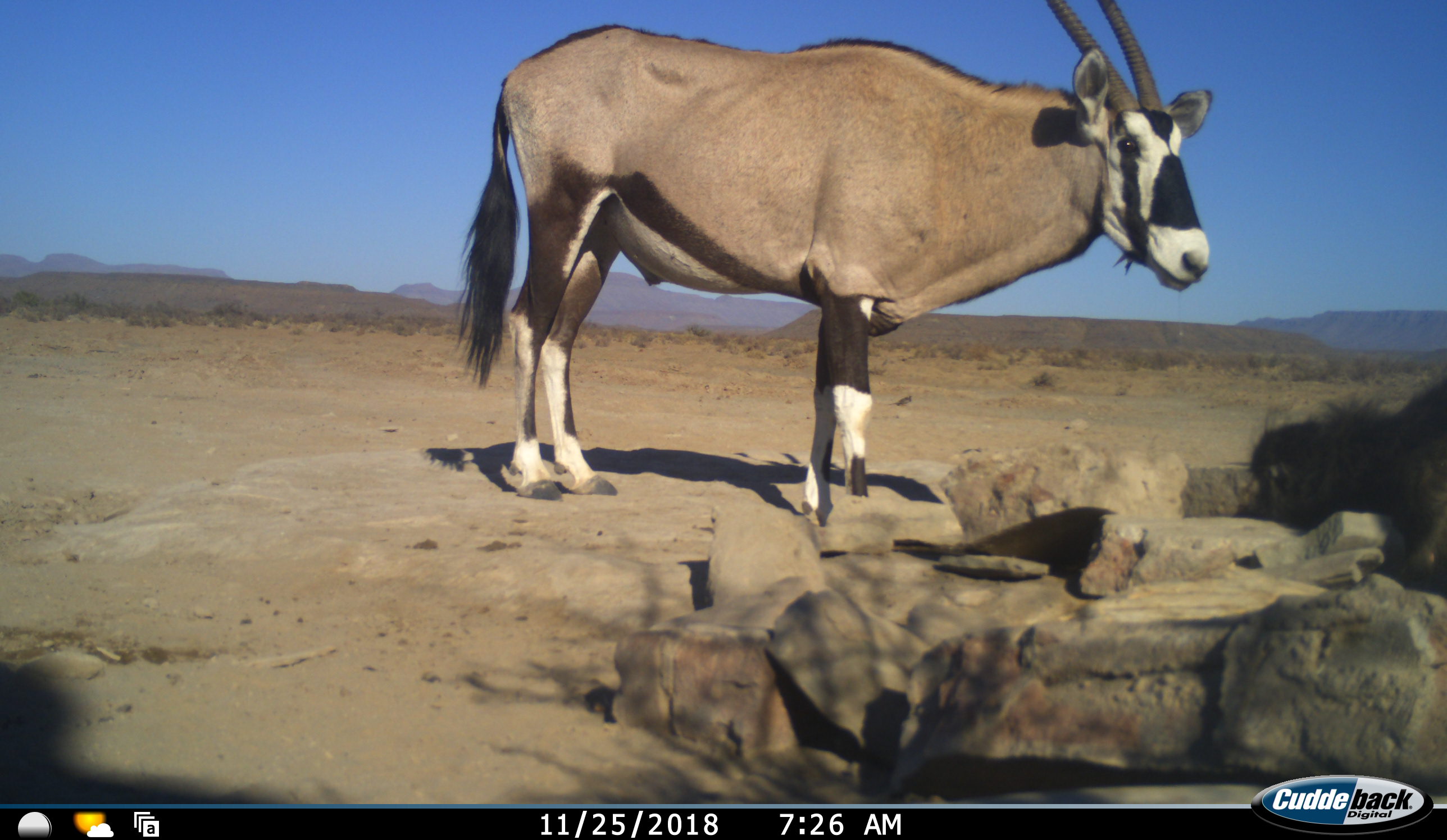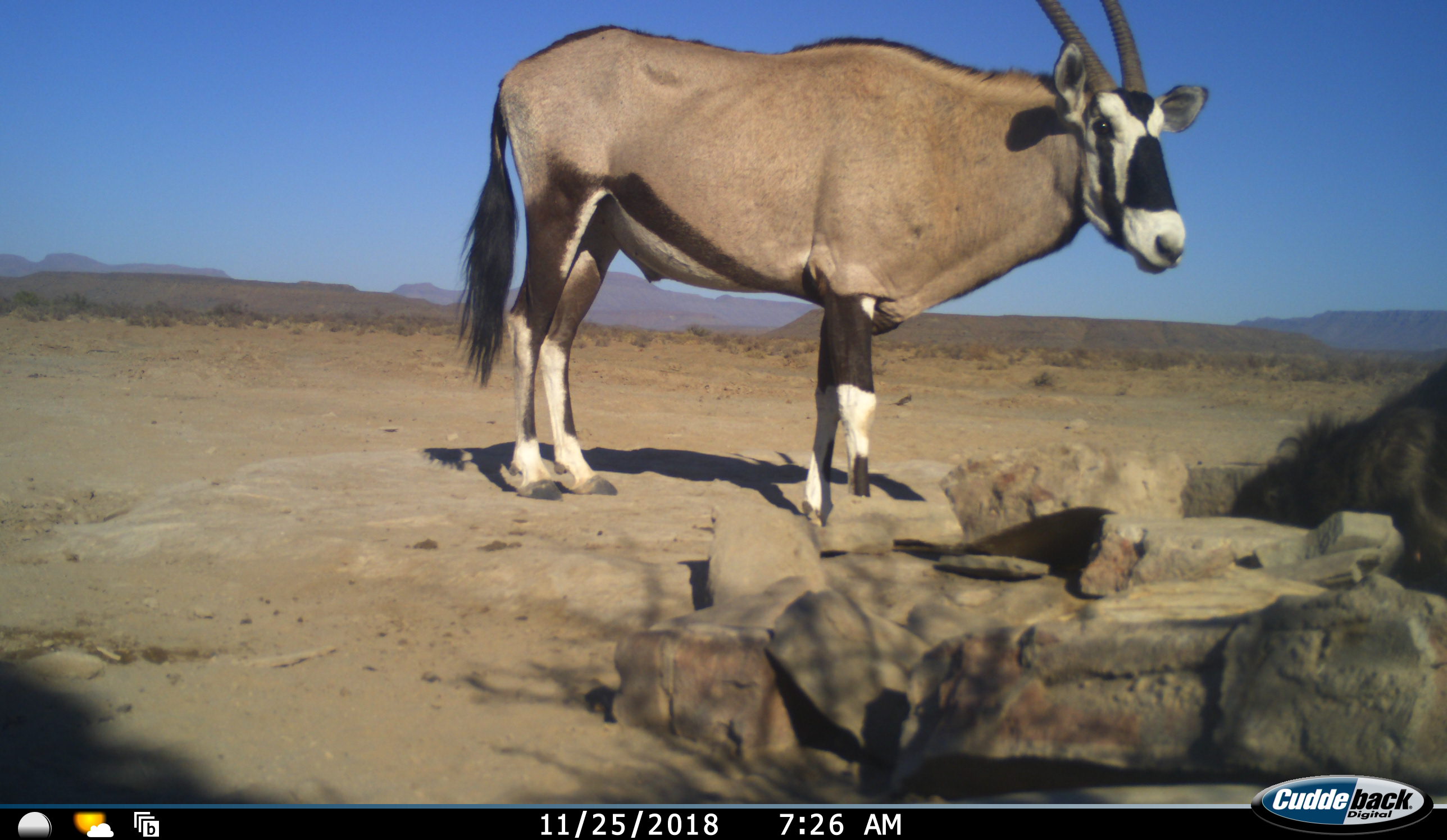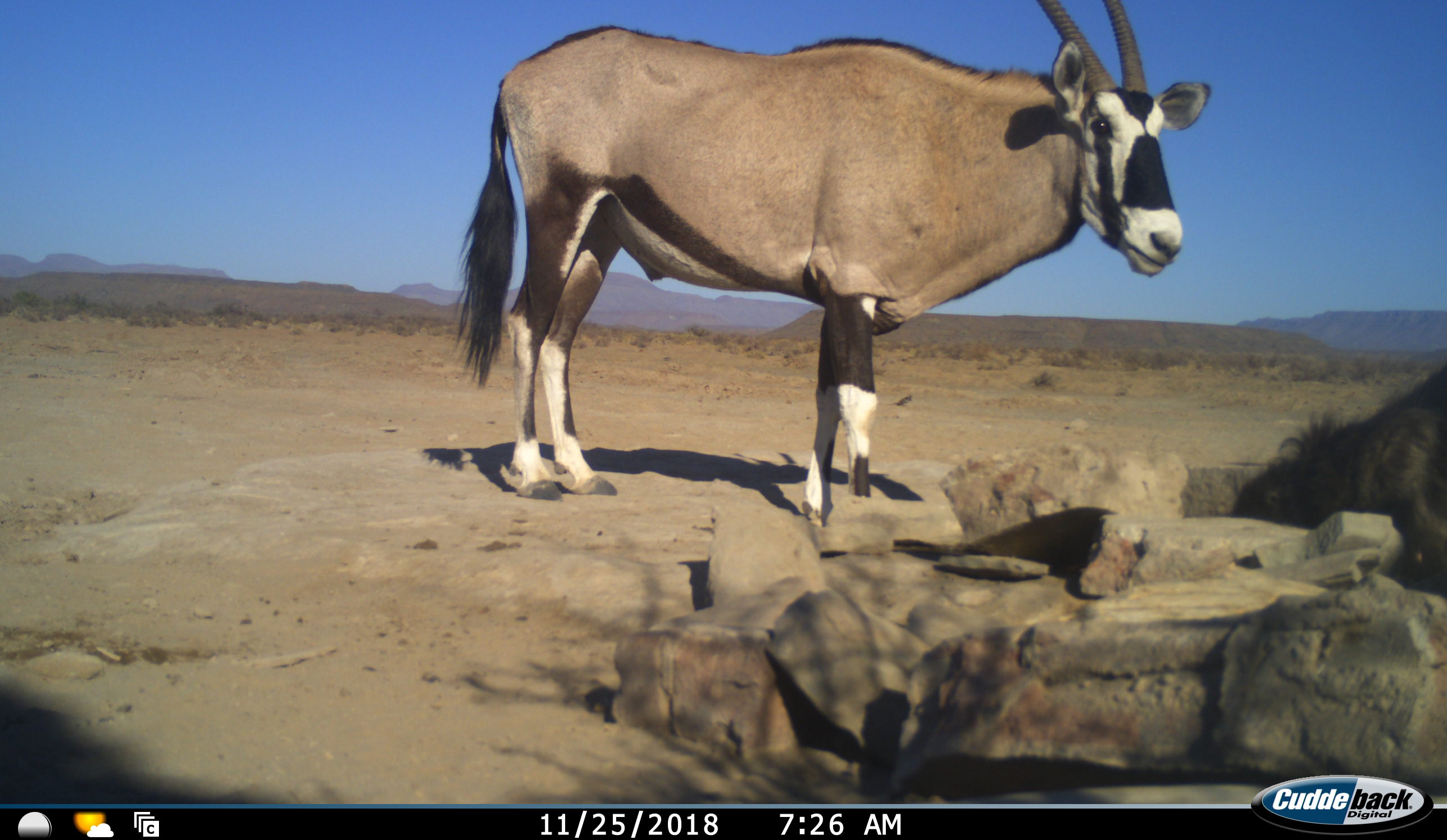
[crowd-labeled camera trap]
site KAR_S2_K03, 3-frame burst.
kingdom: Animalia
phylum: Chordata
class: Mammalia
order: Primates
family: Cercopithecidae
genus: Papio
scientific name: Papio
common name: baboon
Baboon (Papio), count 1. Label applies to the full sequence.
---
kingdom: Animalia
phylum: Chordata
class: Mammalia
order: Artiodactyla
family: Bovidae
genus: Oryx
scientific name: Oryx gazella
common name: gemsbok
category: oryx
Oryx (gemsbok) (Oryx gazella), count 1. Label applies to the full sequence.